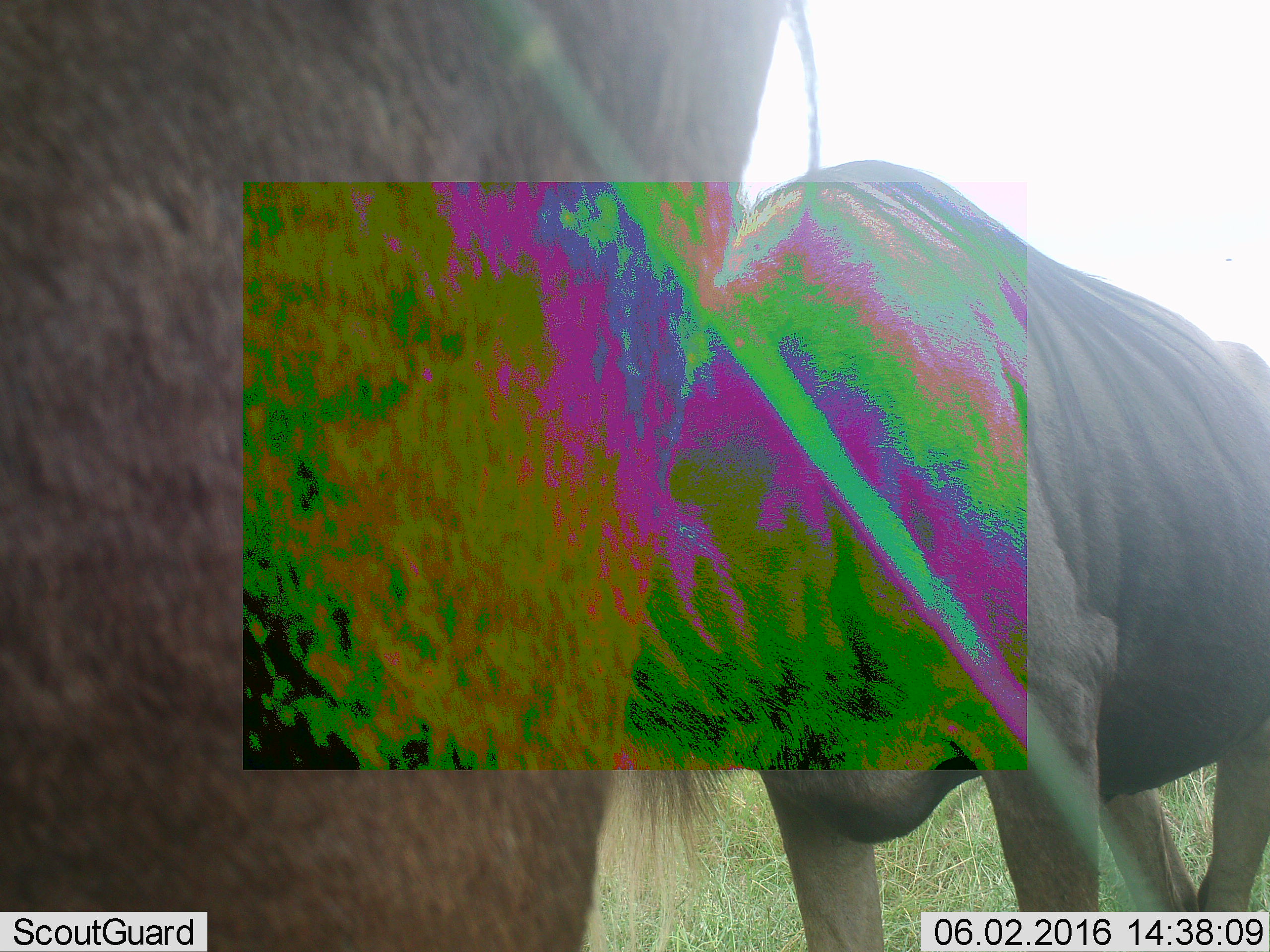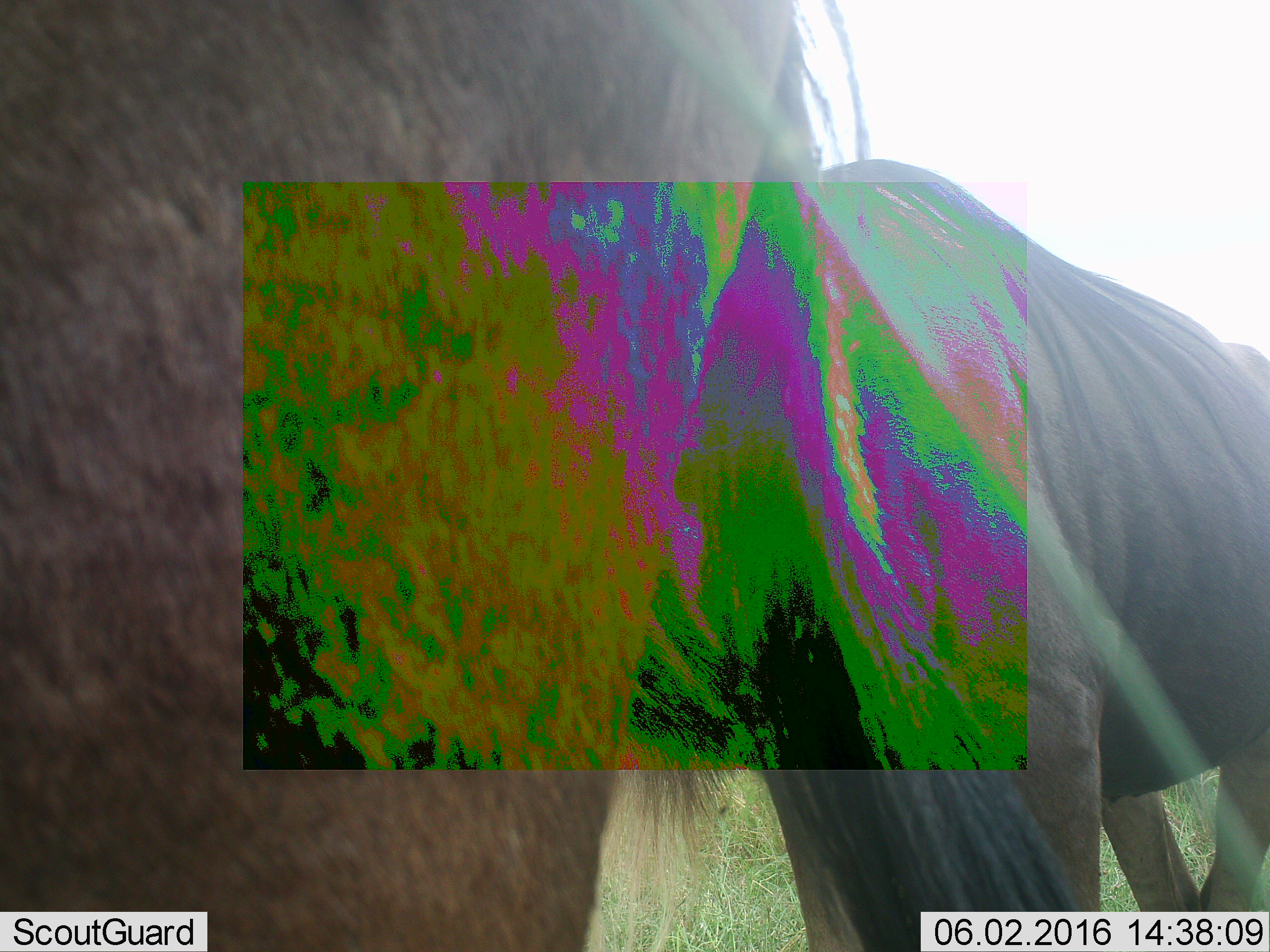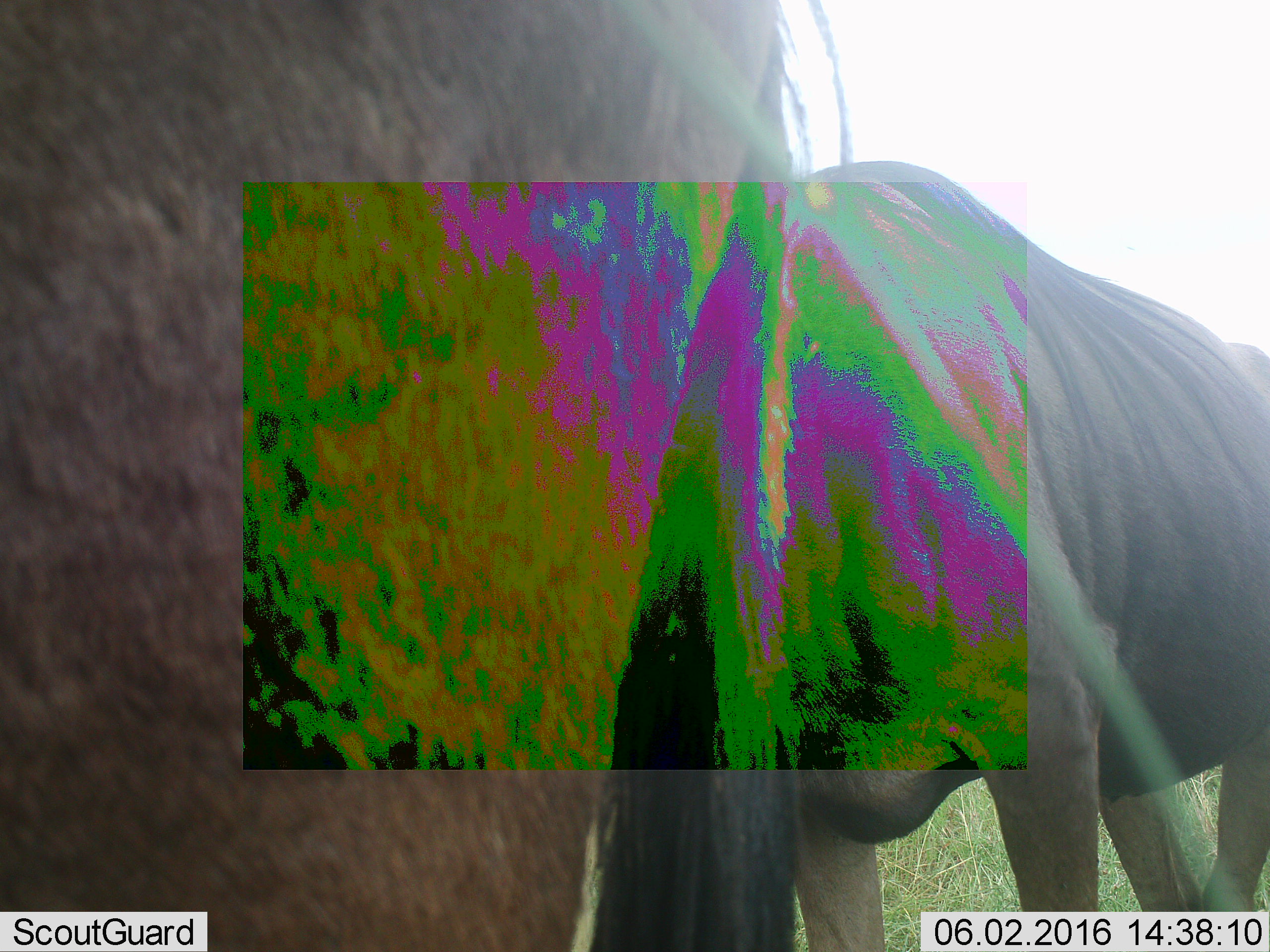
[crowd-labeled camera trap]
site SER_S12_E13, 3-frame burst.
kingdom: Animalia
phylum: Chordata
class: Mammalia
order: Artiodactyla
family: Bovidae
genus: Connochaetes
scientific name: Connochaetes taurinus taurinus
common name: blue wildebeest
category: wildebeestblue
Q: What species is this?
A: Wildebeestblue (blue wildebeest) (Connochaetes taurinus taurinus).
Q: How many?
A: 2.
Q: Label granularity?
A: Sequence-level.